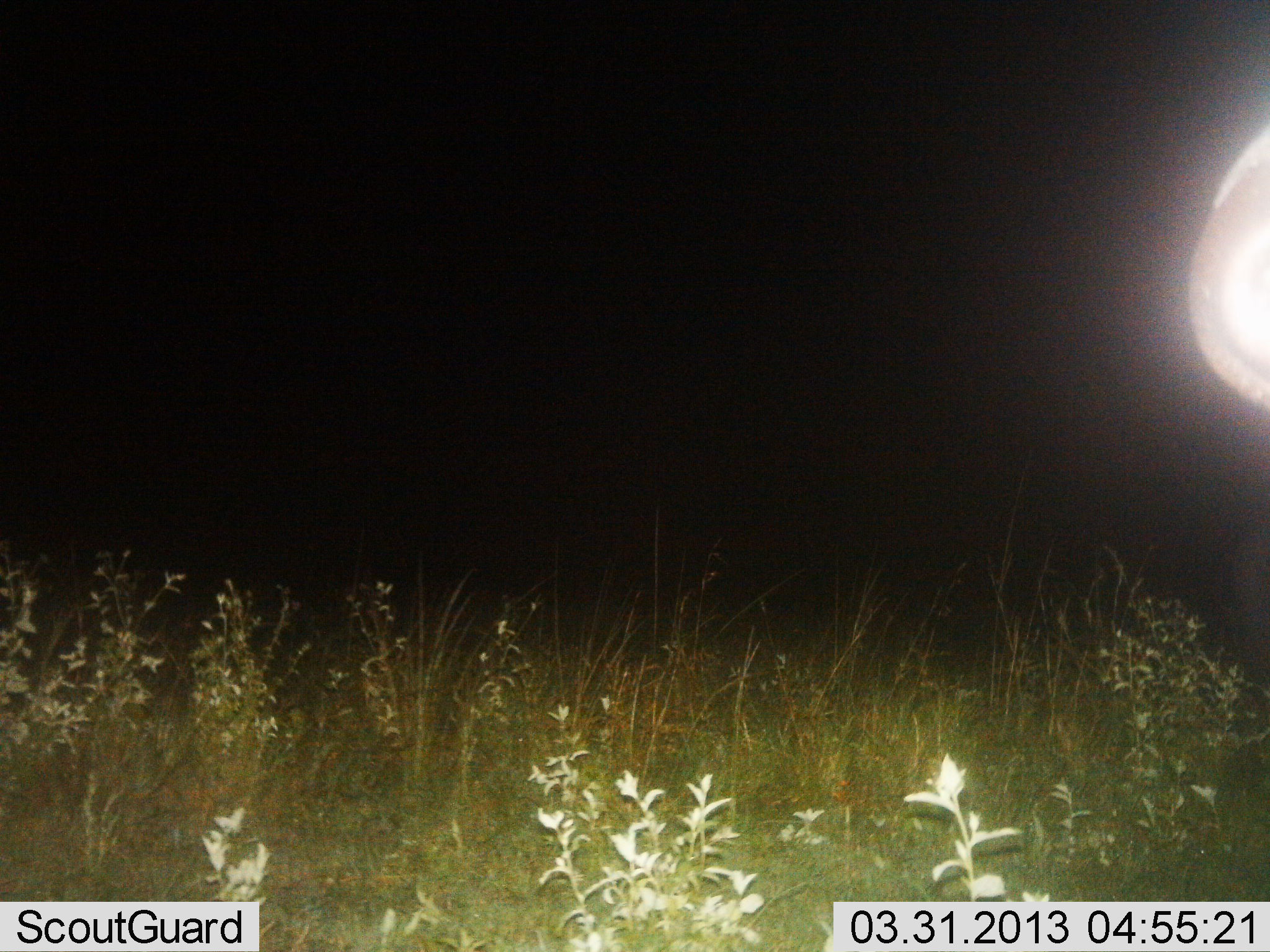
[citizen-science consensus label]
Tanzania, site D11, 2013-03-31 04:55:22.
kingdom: Animalia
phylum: Chordata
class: Mammalia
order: Proboscidea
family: Elephantidae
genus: Loxodonta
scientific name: Loxodonta africana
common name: african bush elephant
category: elephant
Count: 1.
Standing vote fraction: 100%.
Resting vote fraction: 0%.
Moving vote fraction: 0%.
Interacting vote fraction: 0%.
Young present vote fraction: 0%.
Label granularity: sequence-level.